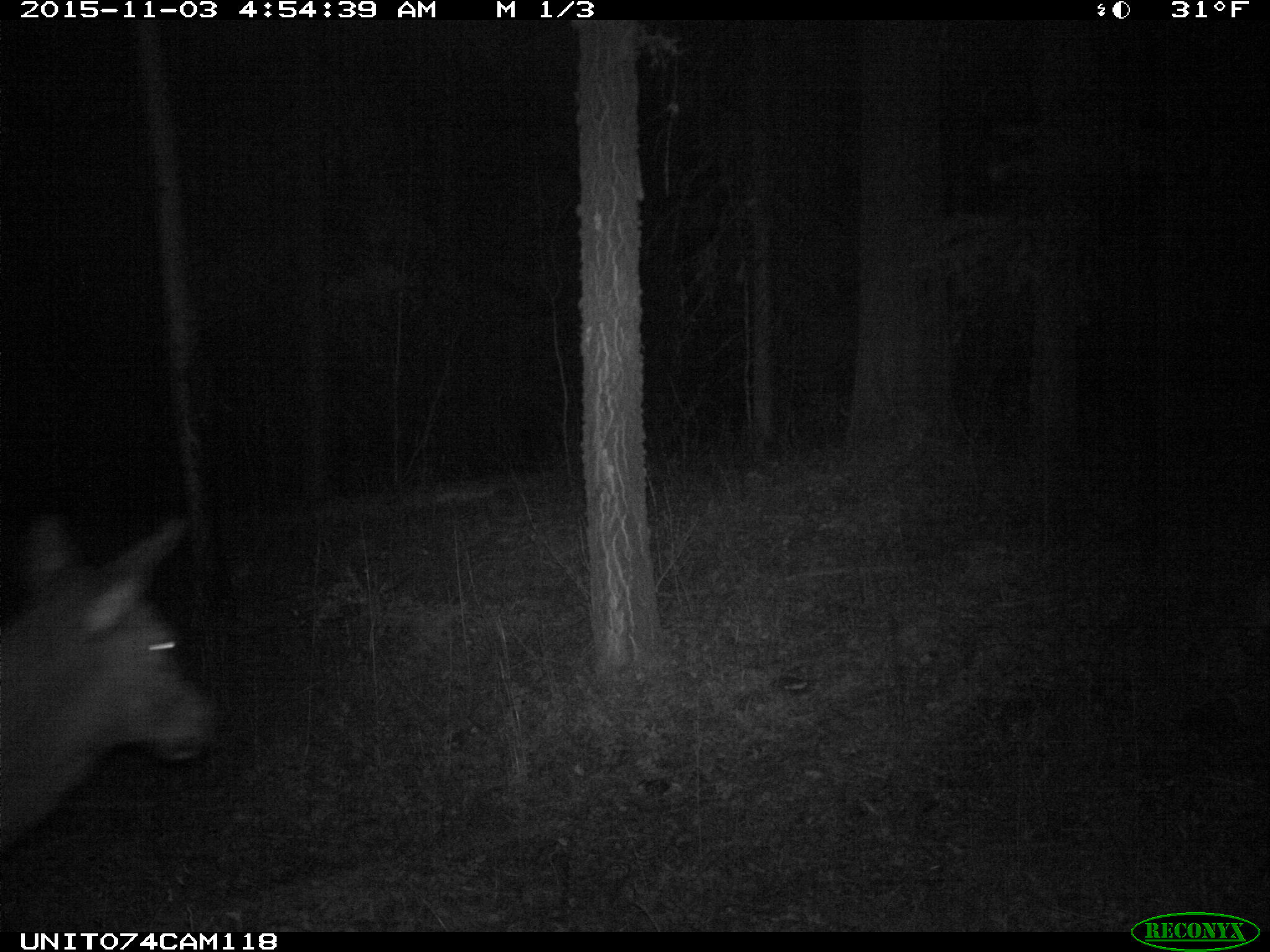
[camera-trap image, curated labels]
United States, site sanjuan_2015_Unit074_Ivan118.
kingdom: Animalia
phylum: Chordata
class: Mammalia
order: Artiodactyla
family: Cervidae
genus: Cervus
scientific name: Cervus elaphus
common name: red deer